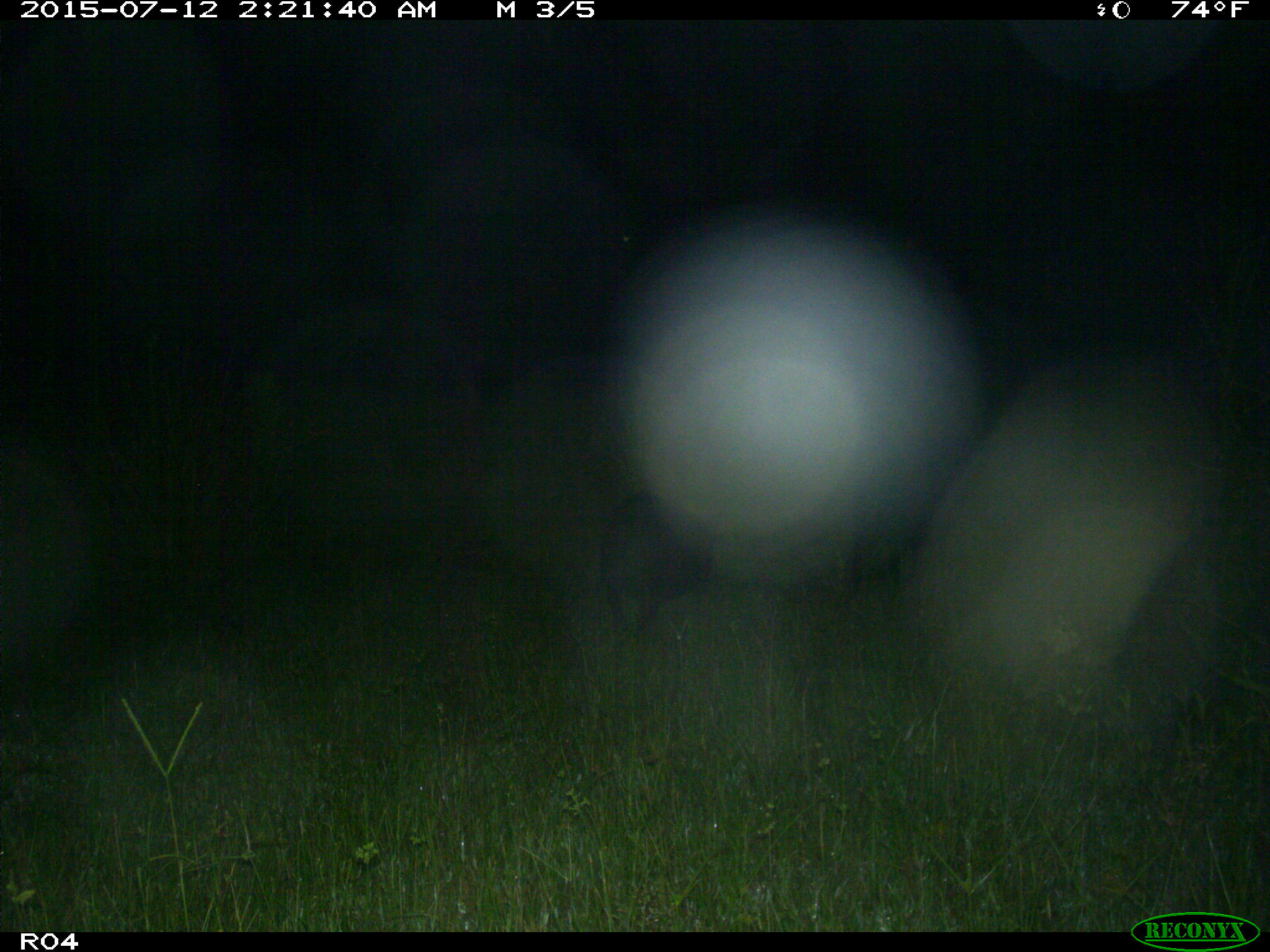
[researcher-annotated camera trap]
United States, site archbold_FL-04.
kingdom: Animalia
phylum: Chordata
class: Mammalia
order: Artiodactyla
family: Suidae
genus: Sus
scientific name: Sus scrofa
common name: wild boar